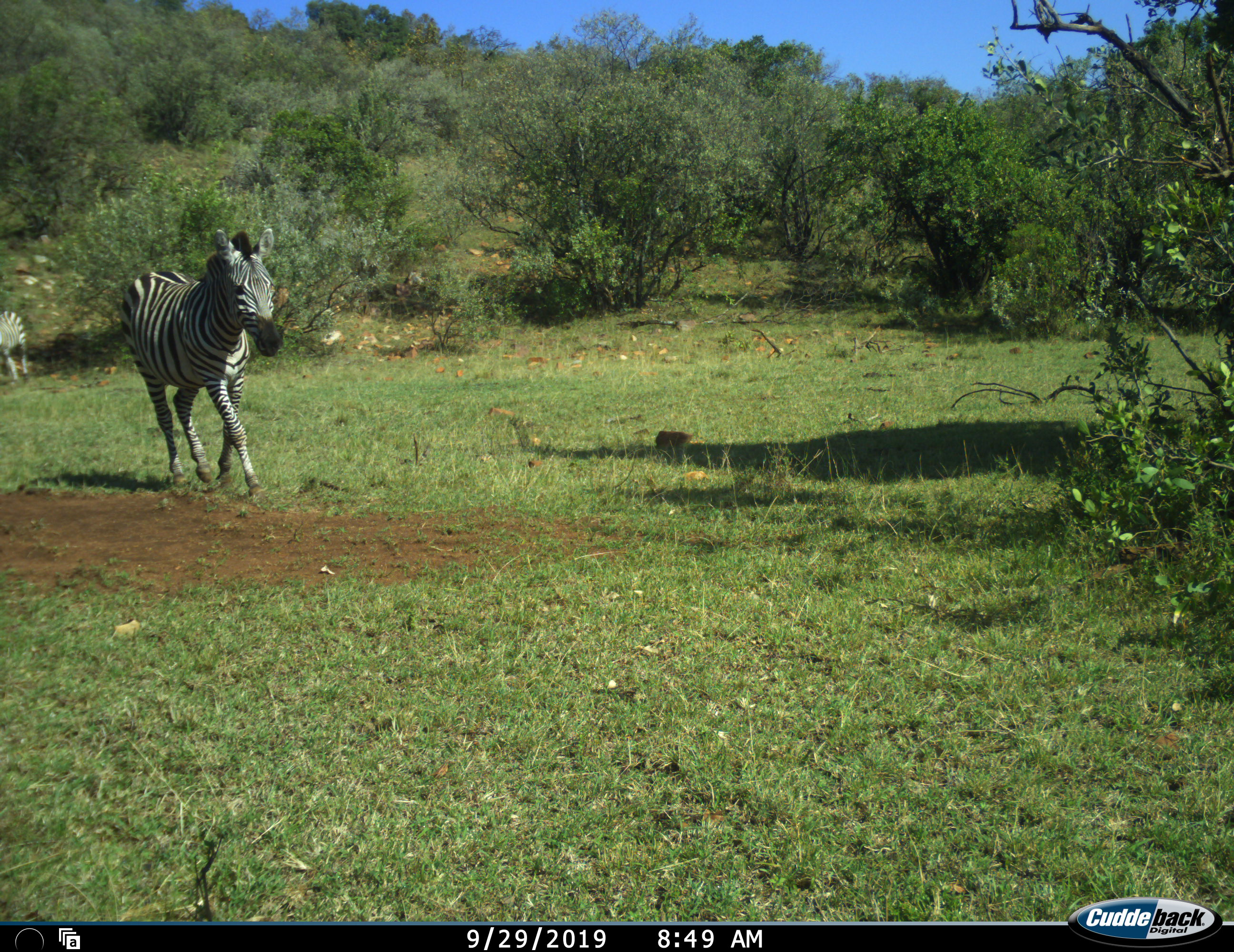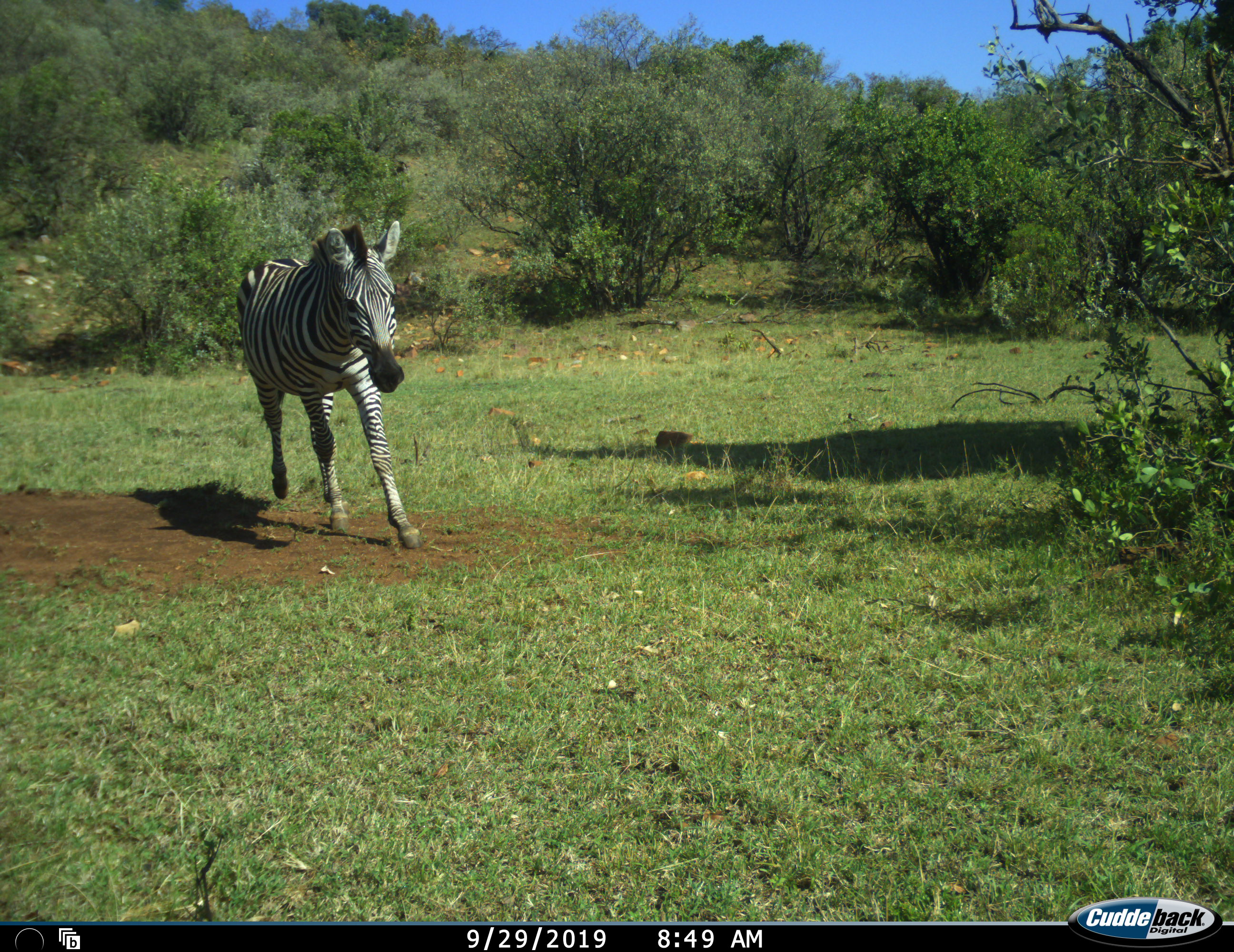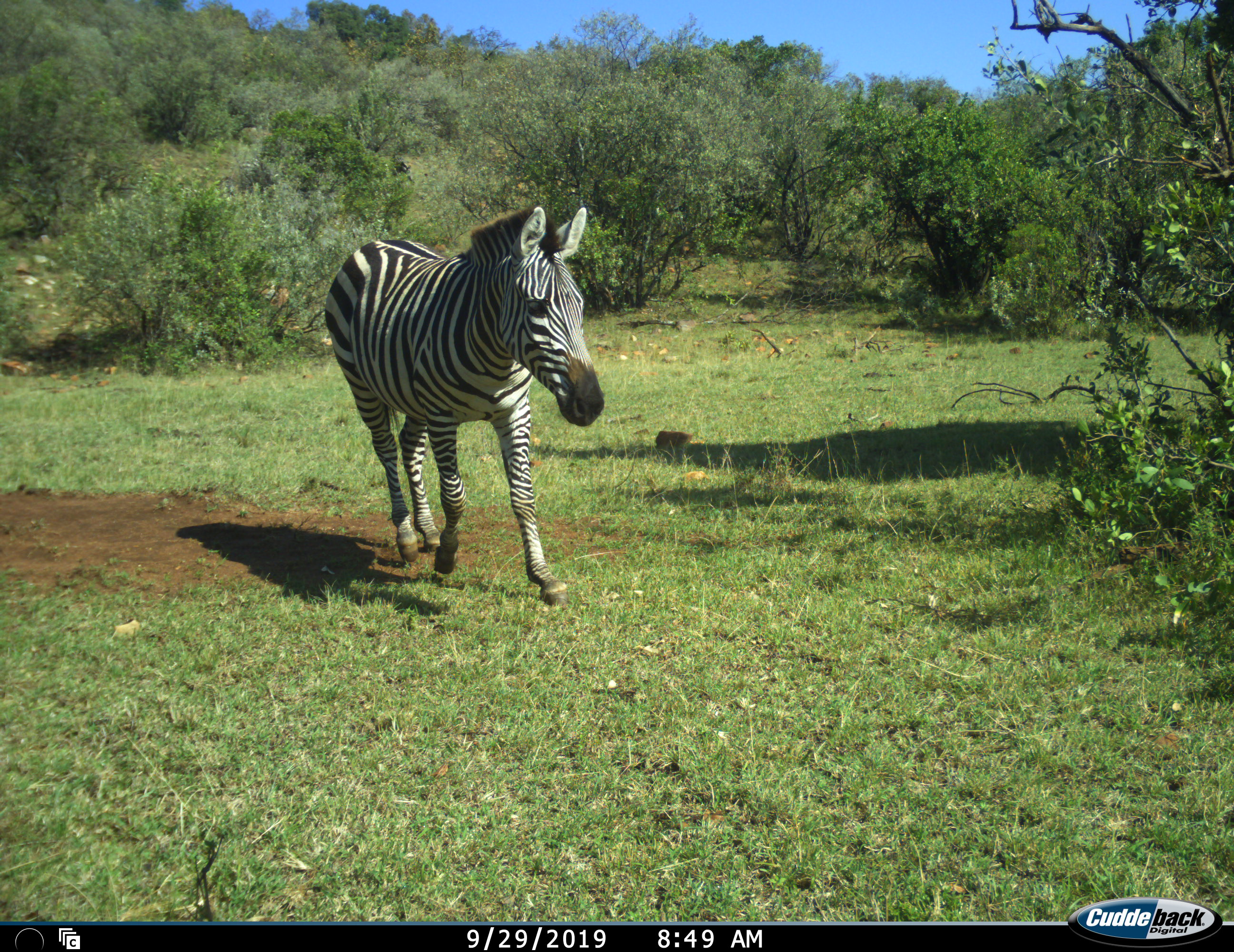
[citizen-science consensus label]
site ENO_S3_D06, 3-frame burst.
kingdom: Animalia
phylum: Chordata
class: Mammalia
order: Perissodactyla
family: Equidae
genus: Equus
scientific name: Equus quagga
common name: plains zebra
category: zebraplains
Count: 2.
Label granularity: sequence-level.